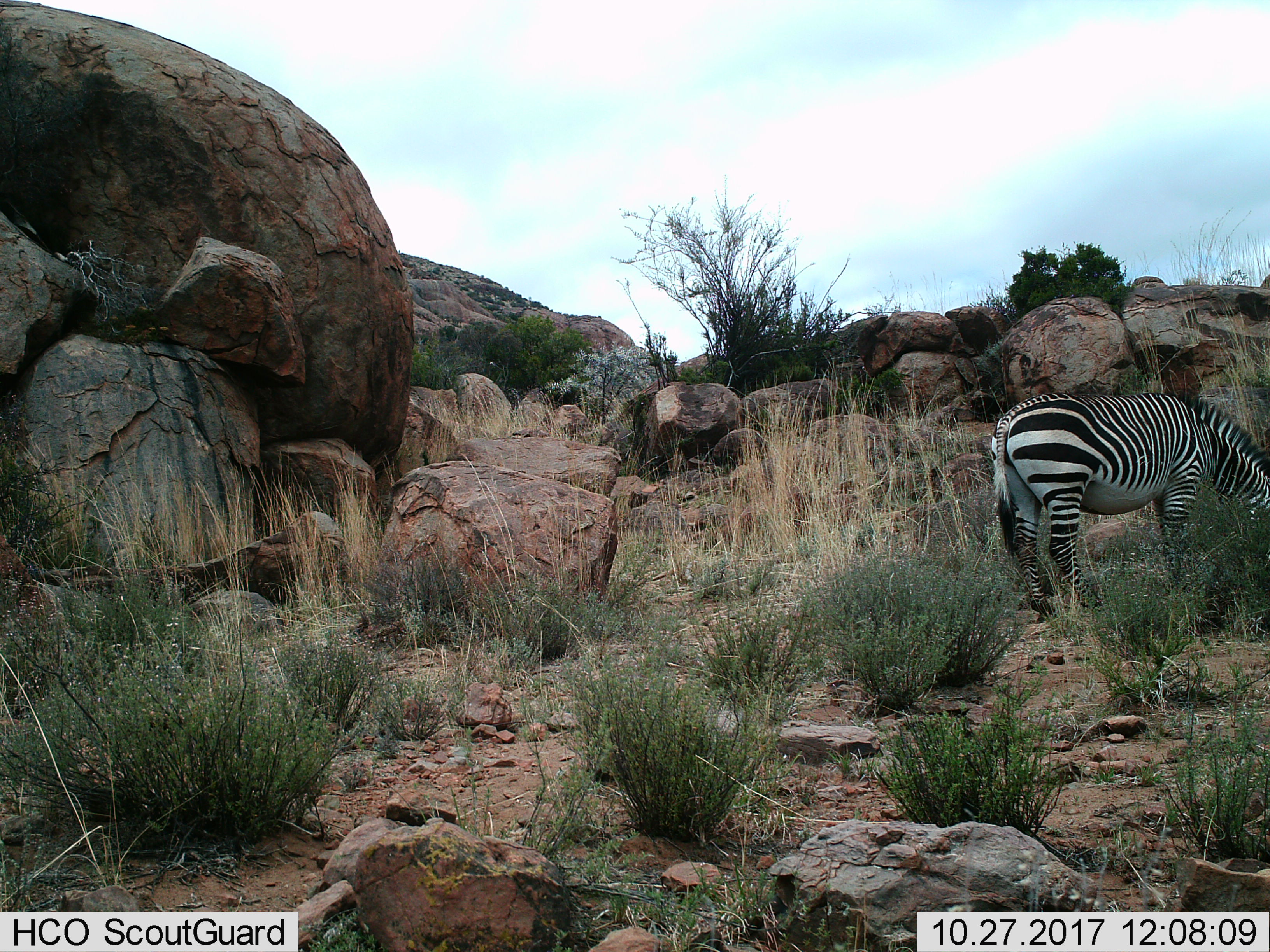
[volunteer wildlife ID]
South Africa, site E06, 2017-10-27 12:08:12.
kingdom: Animalia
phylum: Chordata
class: Mammalia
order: Perissodactyla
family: Equidae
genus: Equus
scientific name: Equus zebra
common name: mountain zebra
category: zebramountain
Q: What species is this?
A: Zebramountain (mountain zebra) (Equus zebra).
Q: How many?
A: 1.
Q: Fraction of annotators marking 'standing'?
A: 33%.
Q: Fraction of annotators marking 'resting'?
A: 0%.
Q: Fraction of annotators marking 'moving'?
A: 0%.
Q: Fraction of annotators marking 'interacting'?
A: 0%.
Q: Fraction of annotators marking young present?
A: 0%.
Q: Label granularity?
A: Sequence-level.